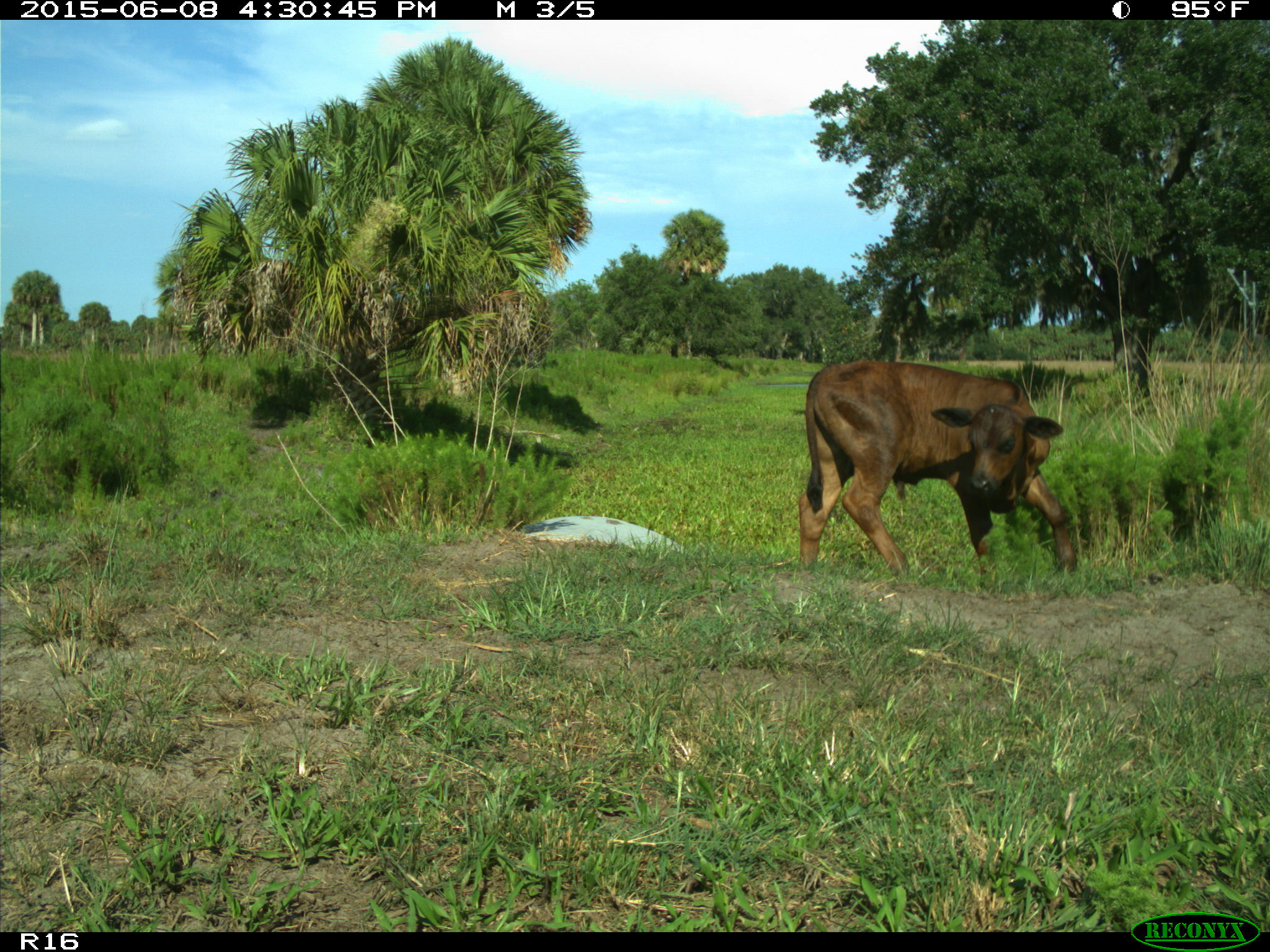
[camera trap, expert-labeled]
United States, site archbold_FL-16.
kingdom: Animalia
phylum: Chordata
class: Mammalia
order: Artiodactyla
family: Bovidae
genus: Bos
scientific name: Bos taurus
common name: domestic cow